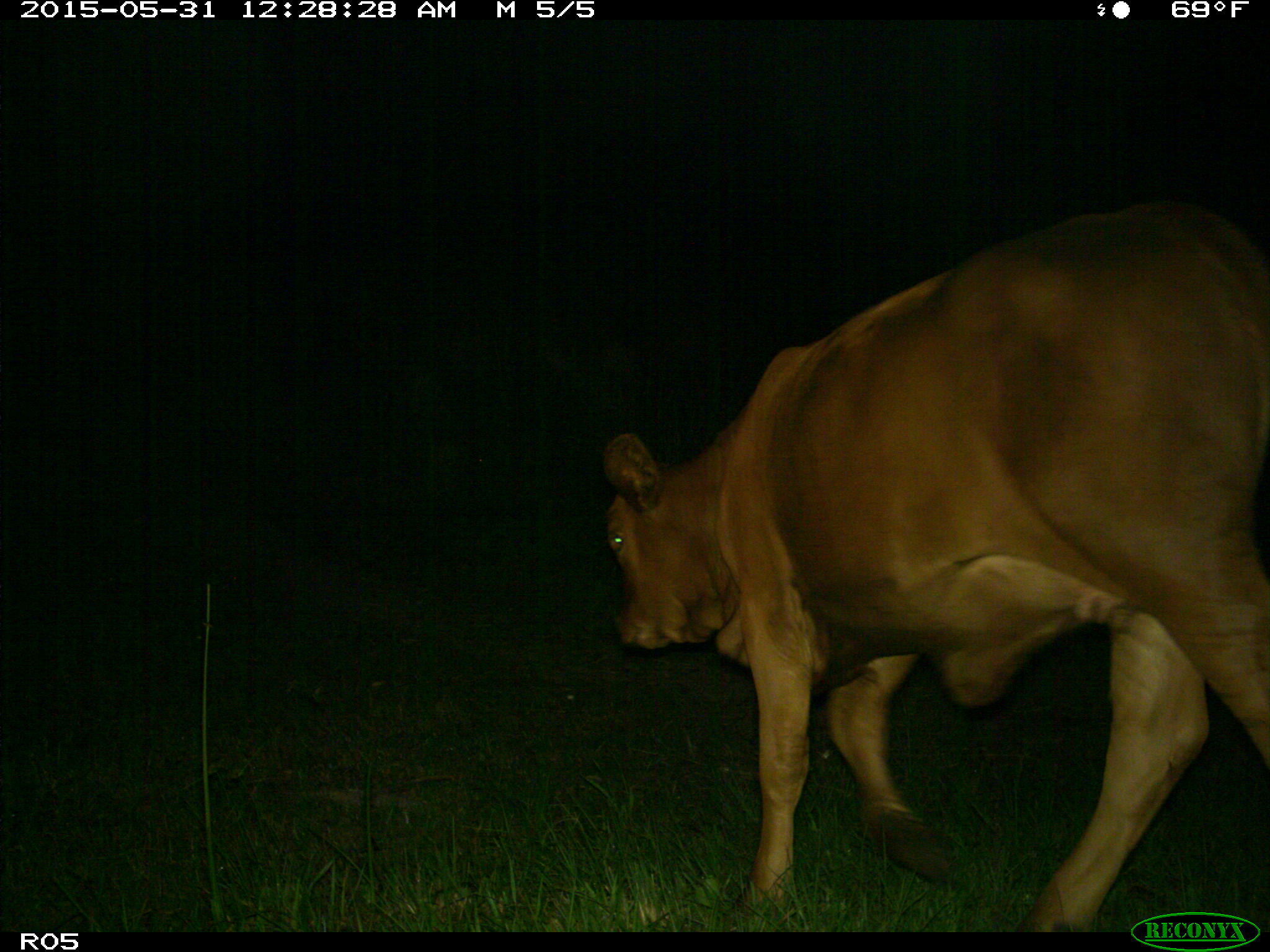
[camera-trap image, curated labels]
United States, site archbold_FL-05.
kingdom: Animalia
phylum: Chordata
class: Mammalia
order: Artiodactyla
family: Bovidae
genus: Bos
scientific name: Bos taurus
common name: domestic cow